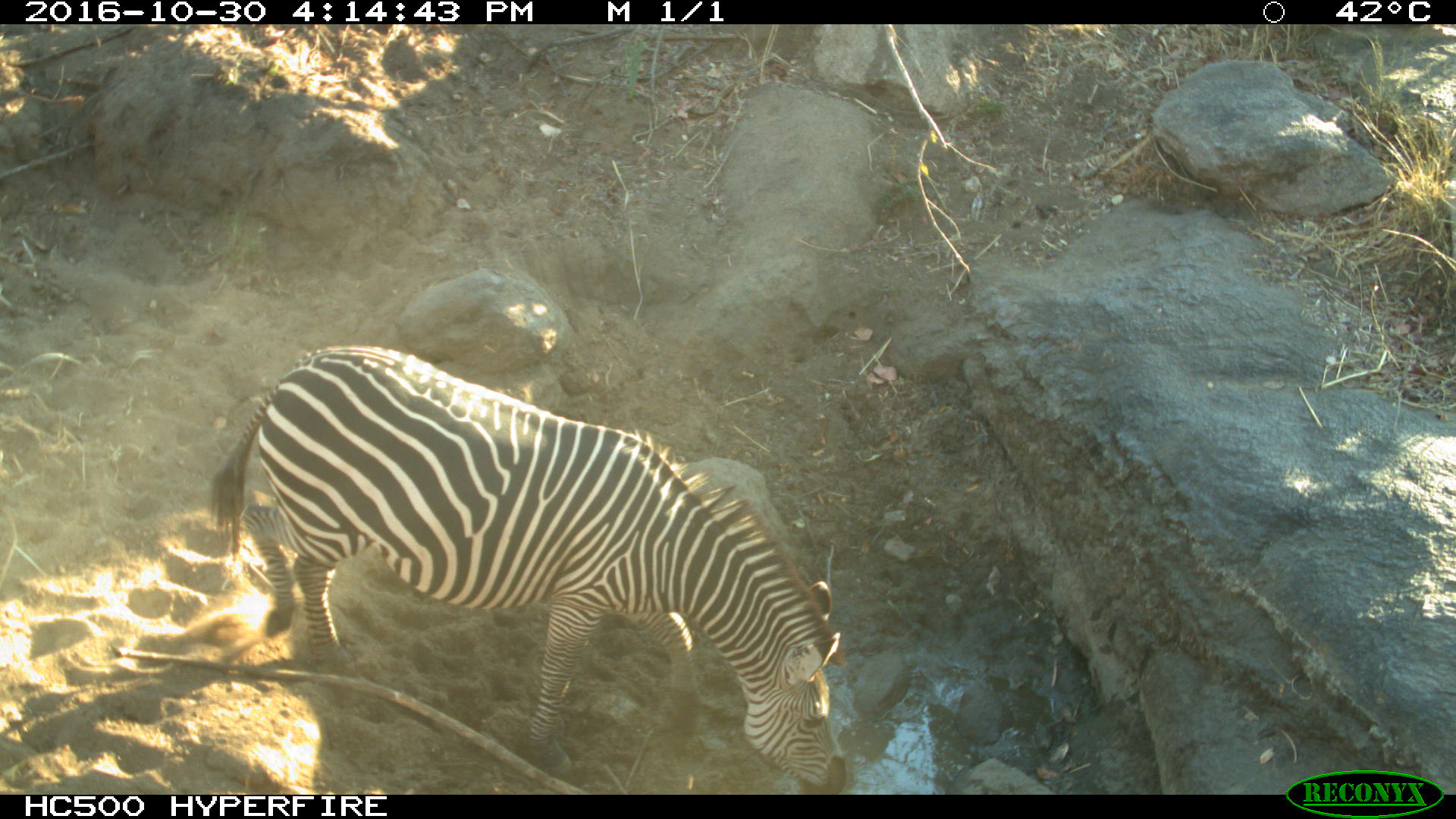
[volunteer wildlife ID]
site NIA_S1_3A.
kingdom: Animalia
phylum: Chordata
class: Mammalia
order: Perissodactyla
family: Equidae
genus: Equus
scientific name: Equus quagga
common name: plains zebra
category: zebraplains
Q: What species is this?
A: Zebraplains (plains zebra) (Equus quagga).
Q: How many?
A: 1.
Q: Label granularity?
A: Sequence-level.